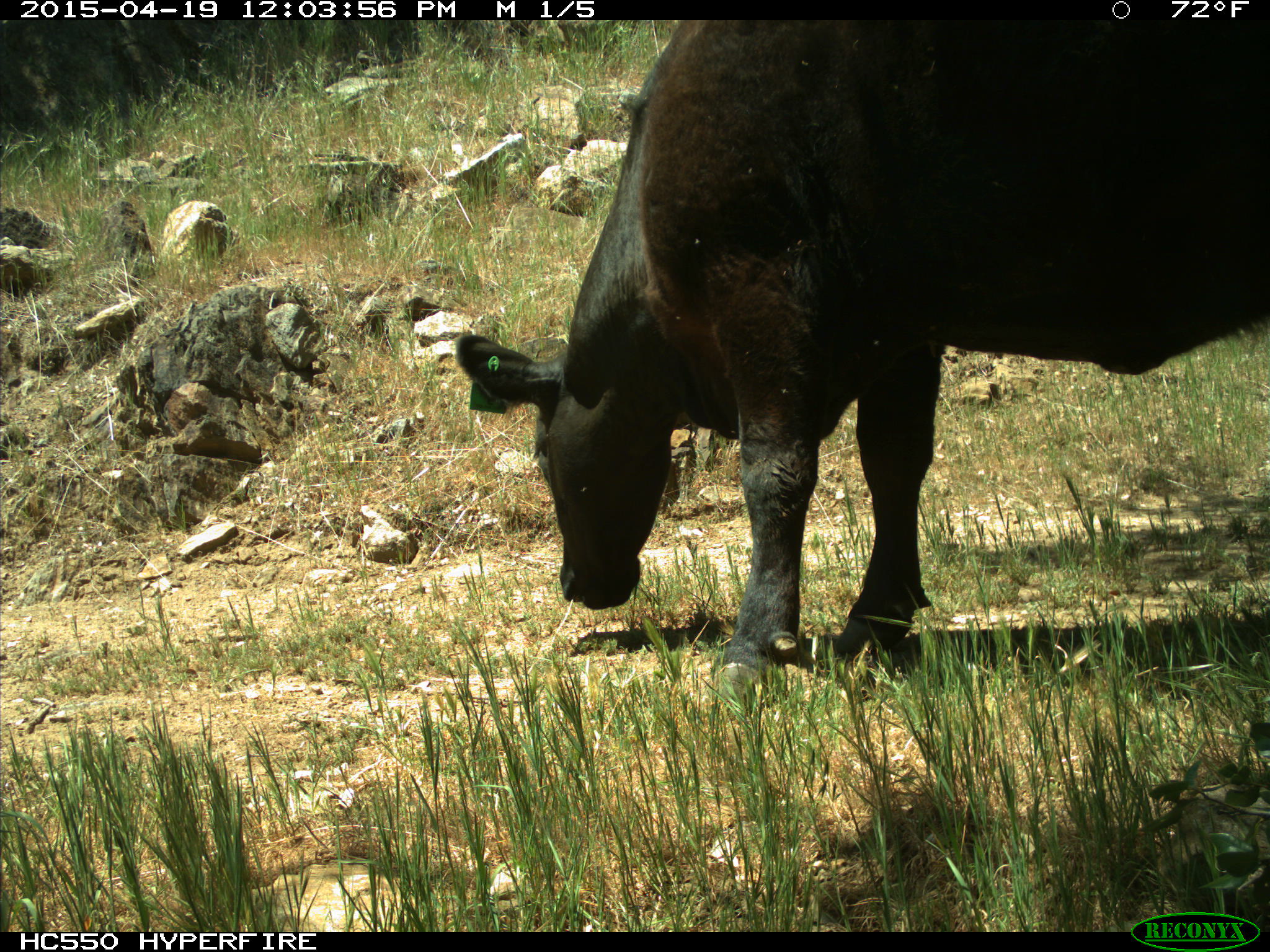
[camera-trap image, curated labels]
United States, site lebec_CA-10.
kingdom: Animalia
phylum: Chordata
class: Mammalia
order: Artiodactyla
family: Bovidae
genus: Bos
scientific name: Bos taurus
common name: domestic cow